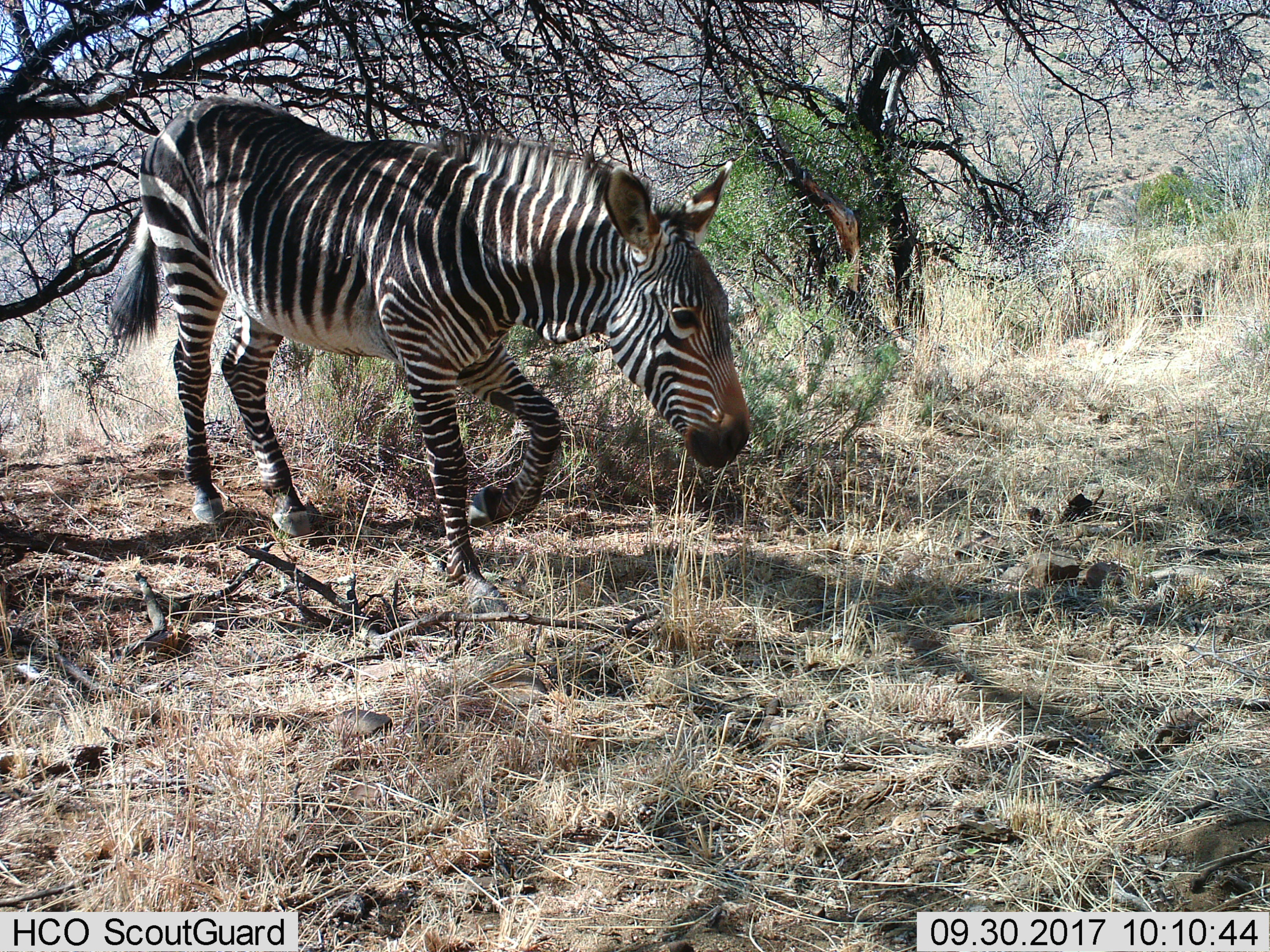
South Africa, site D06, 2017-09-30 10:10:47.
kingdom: Animalia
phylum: Chordata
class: Mammalia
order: Perissodactyla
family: Equidae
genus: Equus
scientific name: Equus zebra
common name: mountain zebra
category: zebramountain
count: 1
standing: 50%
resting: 0%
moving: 83%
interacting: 0%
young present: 0%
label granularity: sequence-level